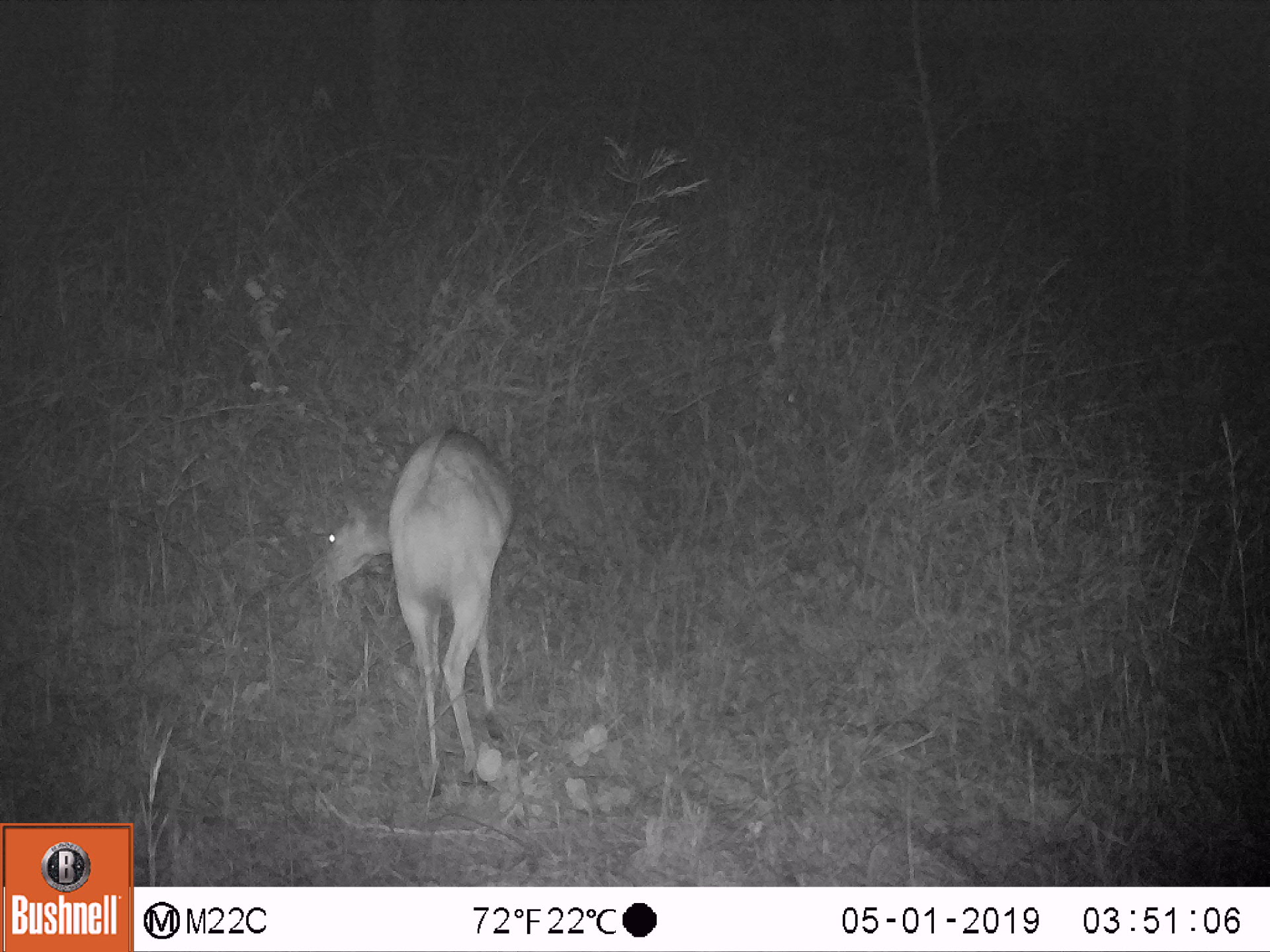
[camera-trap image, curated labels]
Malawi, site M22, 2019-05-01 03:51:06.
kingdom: Animalia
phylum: Chordata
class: Mammalia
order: Artiodactyla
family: Bovidae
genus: Redunca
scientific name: Redunca arundinum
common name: southern reedbuck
Southern reedbuck (Redunca arundinum), count 1.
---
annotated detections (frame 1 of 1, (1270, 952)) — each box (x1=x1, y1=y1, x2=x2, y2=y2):
southern reedbuck: (x1=300, y1=422, x2=516, y2=774)